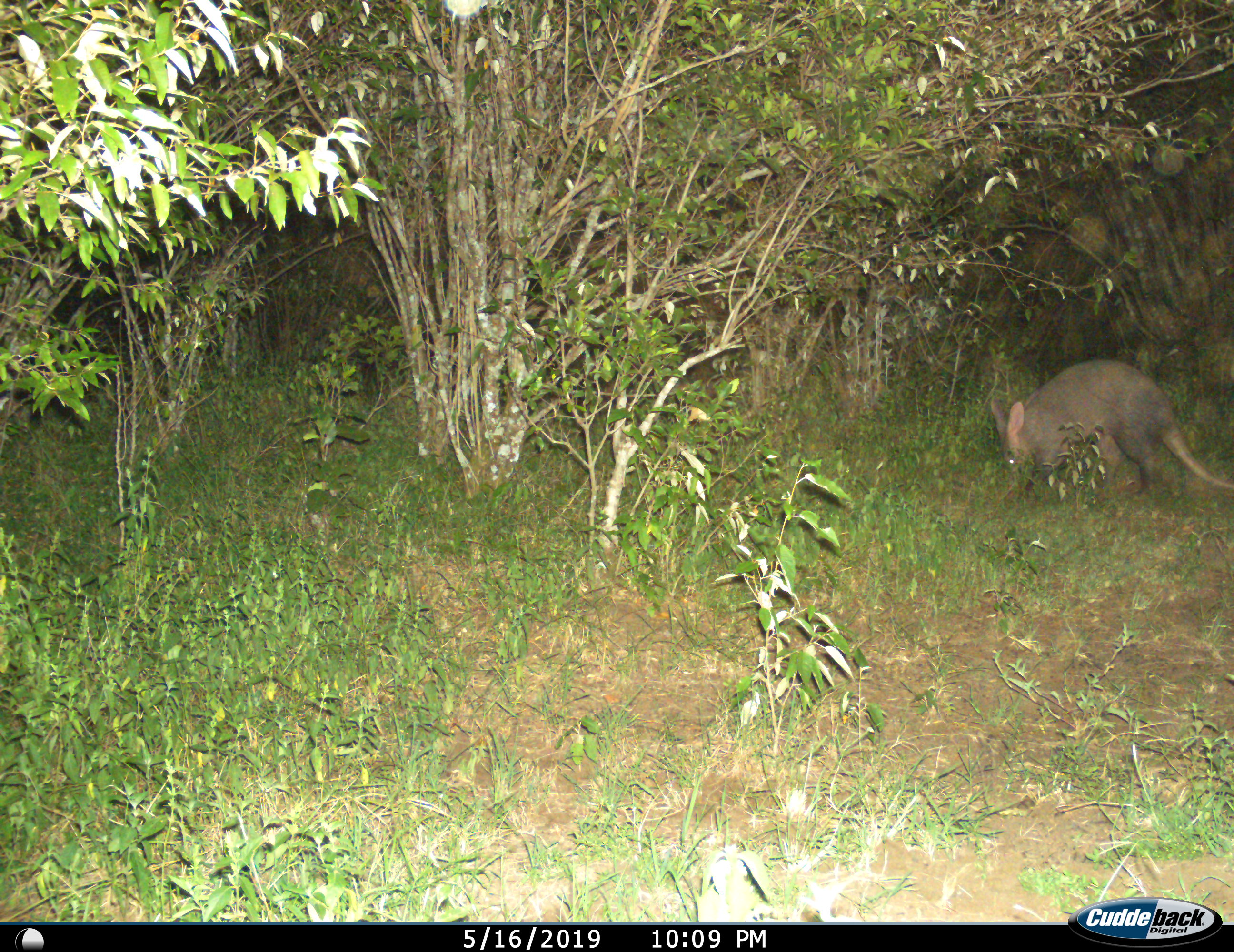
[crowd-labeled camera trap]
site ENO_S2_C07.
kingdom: Animalia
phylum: Chordata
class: Mammalia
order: Tubulidentata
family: Orycteropodidae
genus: Orycteropus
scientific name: Orycteropus afer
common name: aardvark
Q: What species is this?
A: Aardvark (Orycteropus afer).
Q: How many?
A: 1.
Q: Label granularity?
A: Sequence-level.